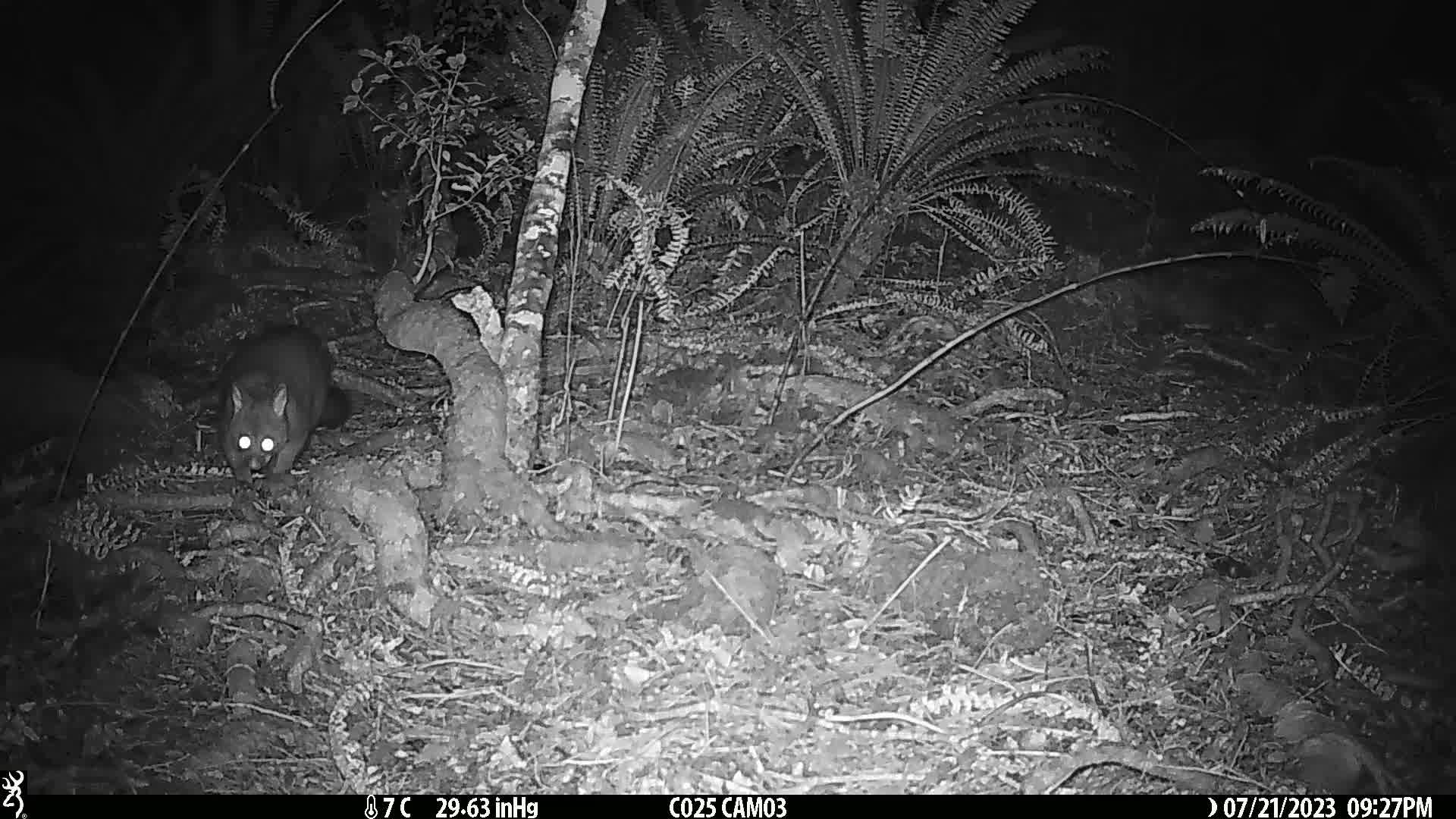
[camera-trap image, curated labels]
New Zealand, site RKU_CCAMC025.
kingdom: Animalia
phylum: Chordata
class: Mammalia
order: Diprotodontia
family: Phalangeridae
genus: Trichosurus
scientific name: Trichosurus vulpecula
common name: common brushtail possum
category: possum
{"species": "possum (common brushtail possum) (Trichosurus vulpecula)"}